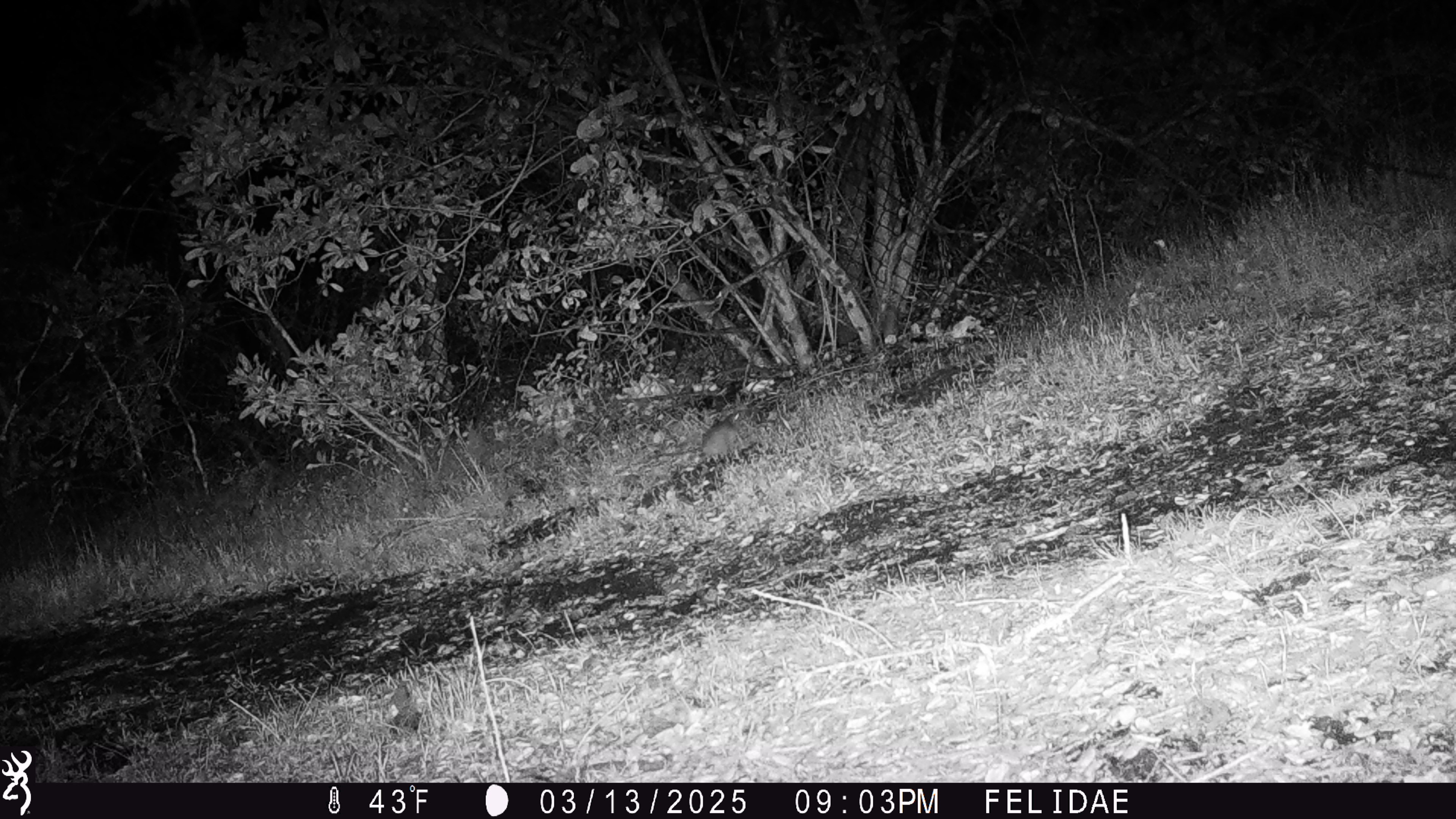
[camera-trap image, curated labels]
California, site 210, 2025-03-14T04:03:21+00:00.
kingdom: Animalia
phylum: Chordata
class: Mammalia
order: Rodentia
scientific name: Rodentia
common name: mouse or rat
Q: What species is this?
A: Mouse or rat (Rodentia).